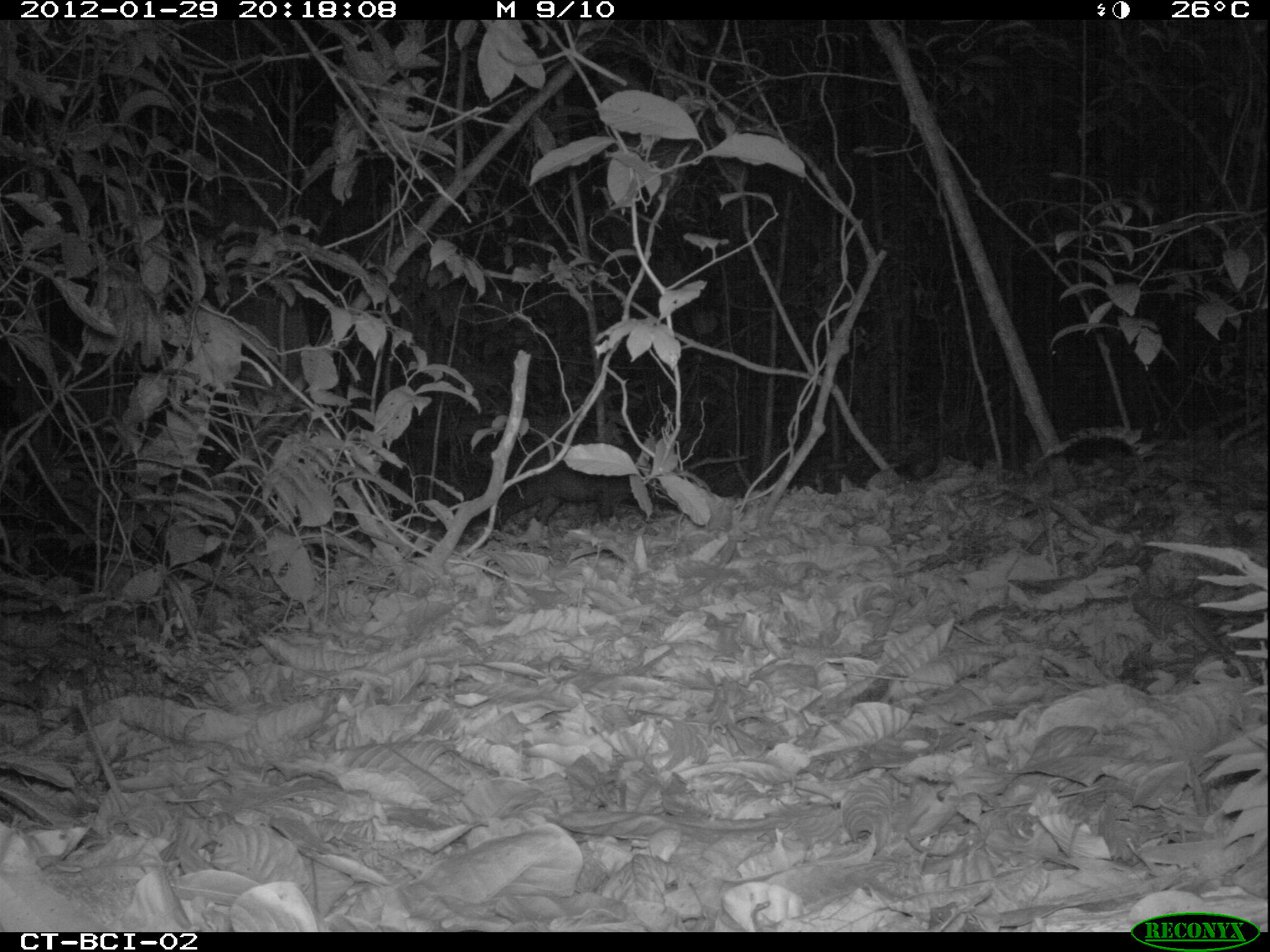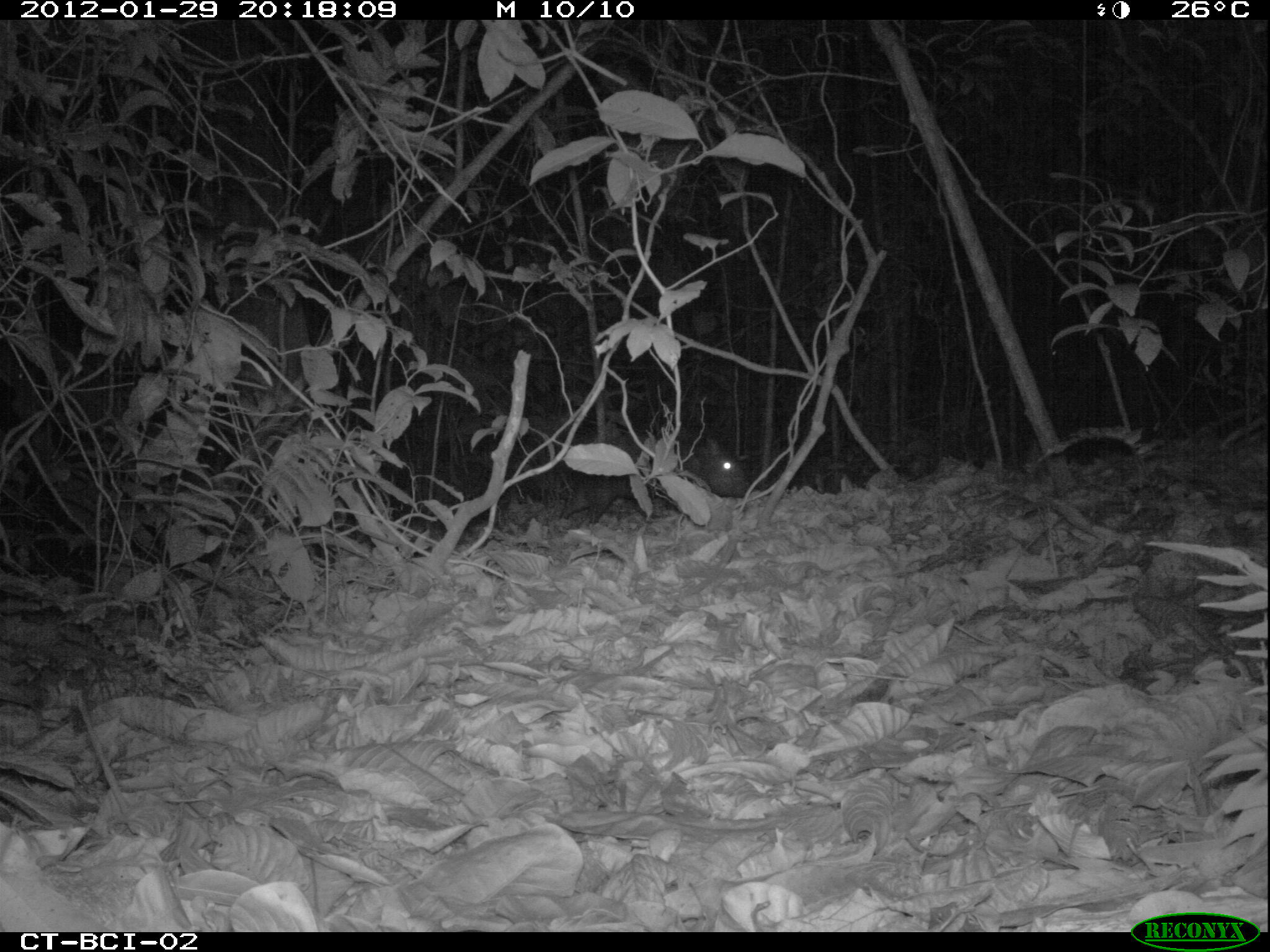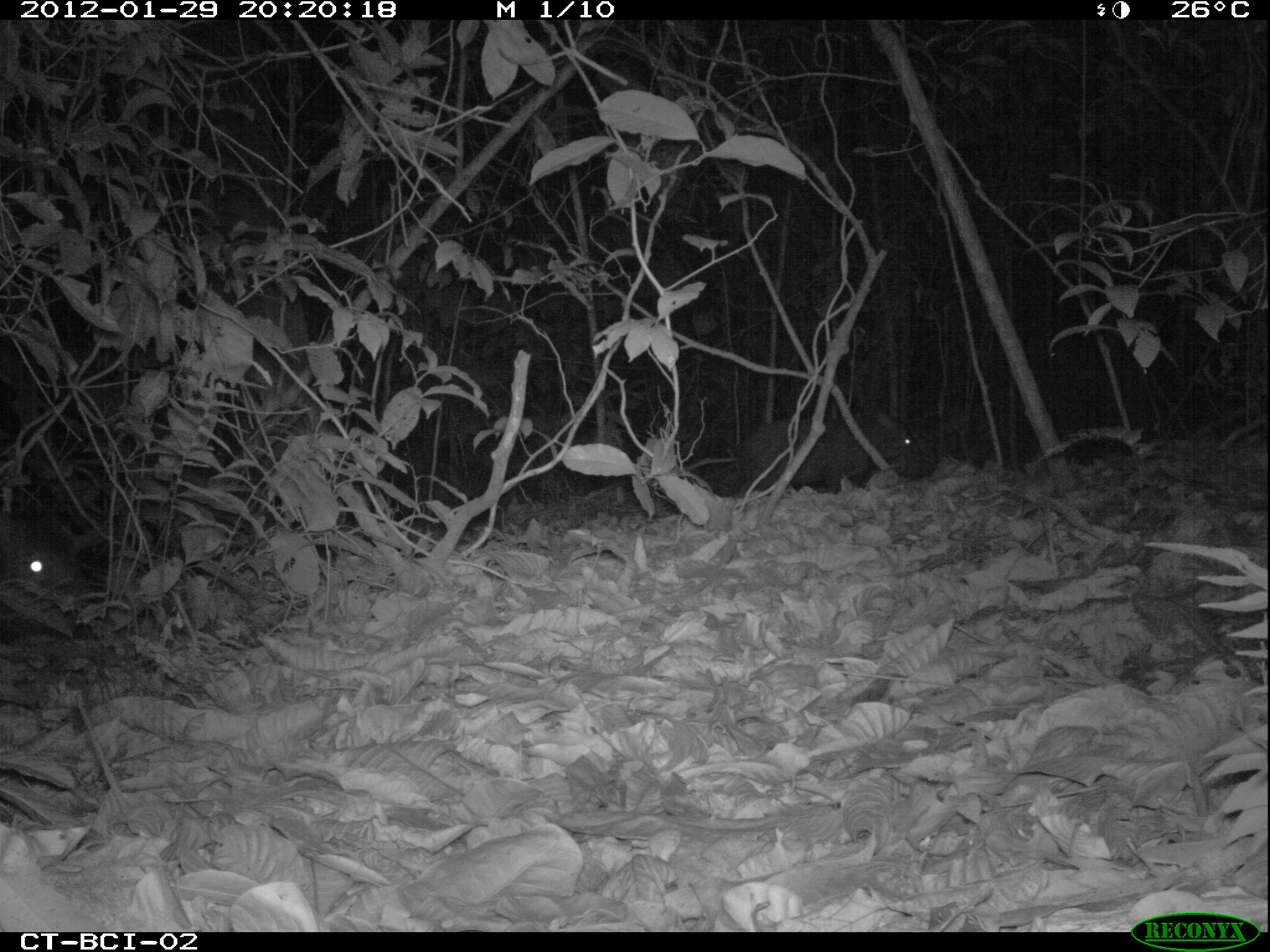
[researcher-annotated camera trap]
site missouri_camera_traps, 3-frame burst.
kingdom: Animalia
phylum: Chordata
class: Mammalia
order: Artiodactyla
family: Tayassuidae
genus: Pecari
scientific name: Pecari tajacu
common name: collared peccary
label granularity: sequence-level